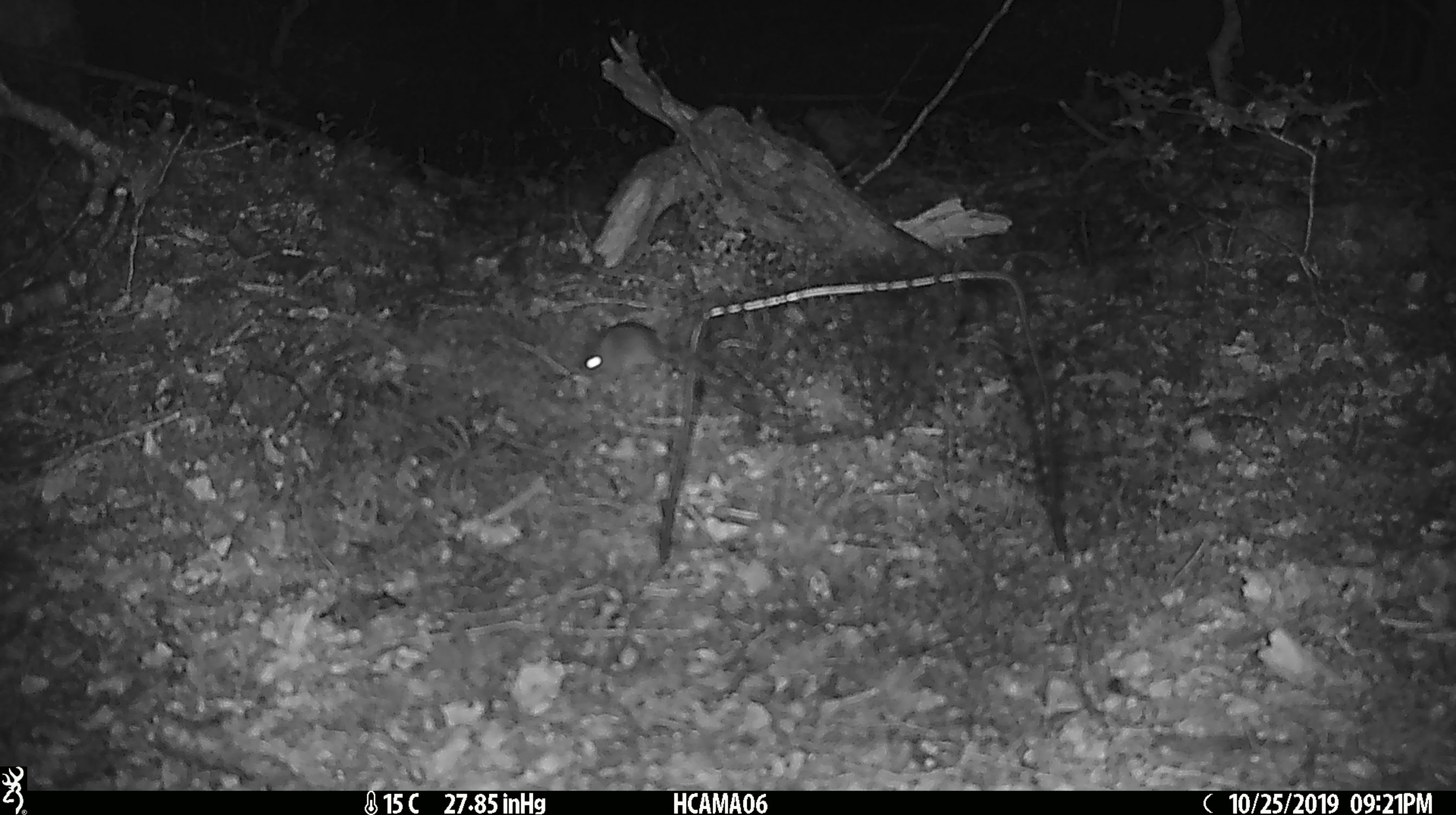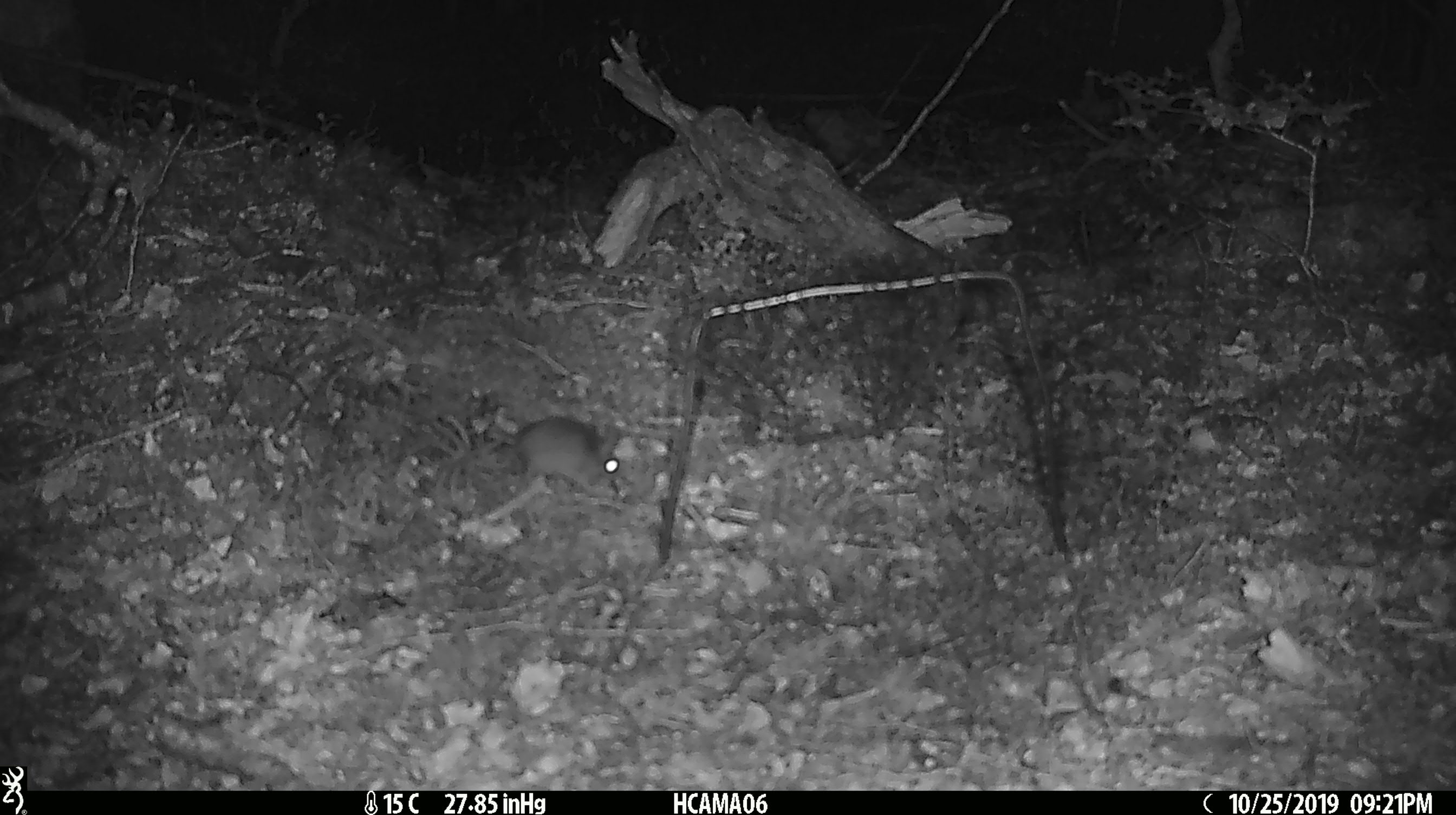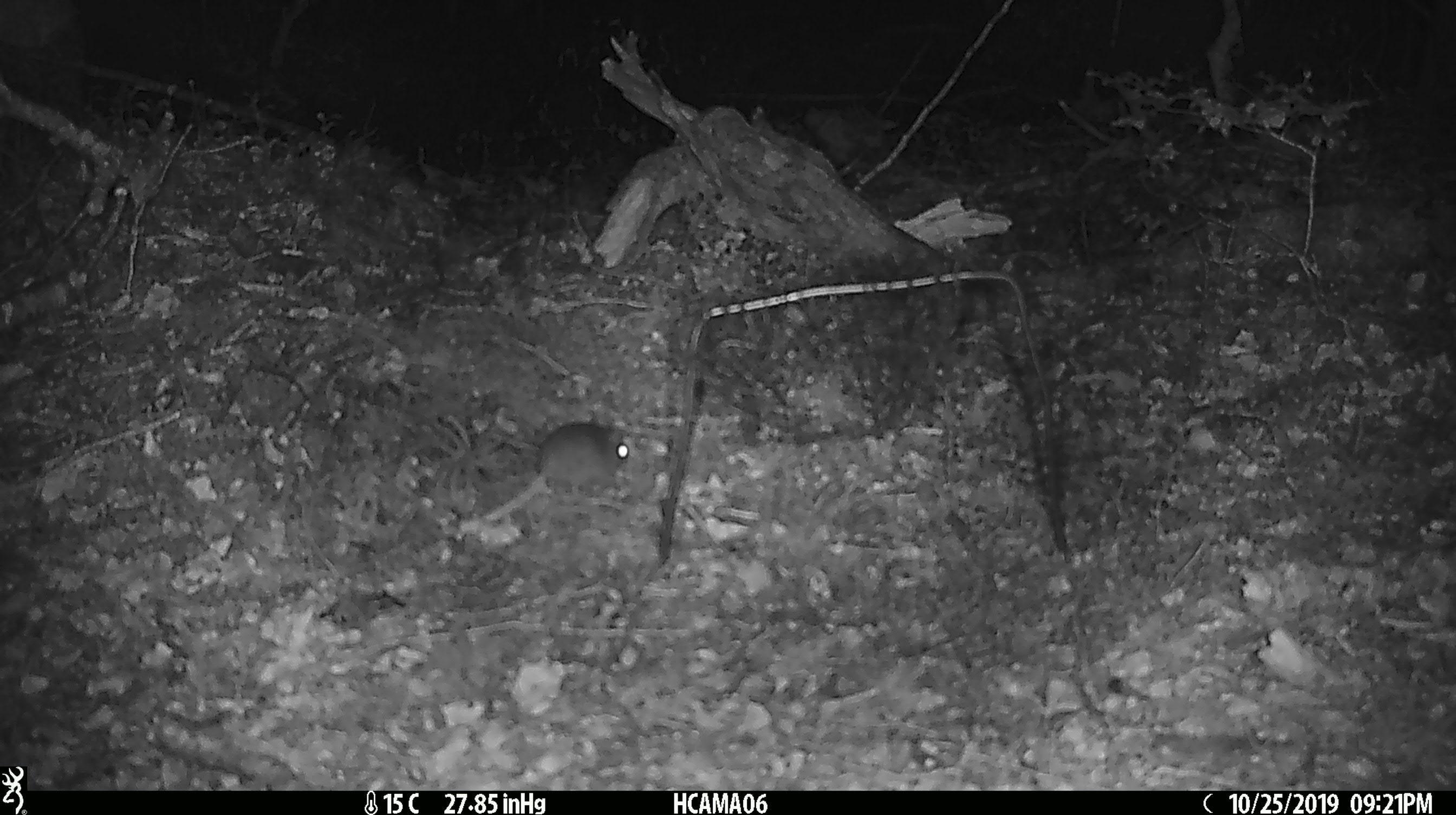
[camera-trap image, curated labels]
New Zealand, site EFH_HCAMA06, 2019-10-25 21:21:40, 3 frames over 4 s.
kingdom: Animalia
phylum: Chordata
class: Mammalia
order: Rodentia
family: Muridae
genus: Mus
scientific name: Mus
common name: mouse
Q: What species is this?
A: Mouse (Mus).